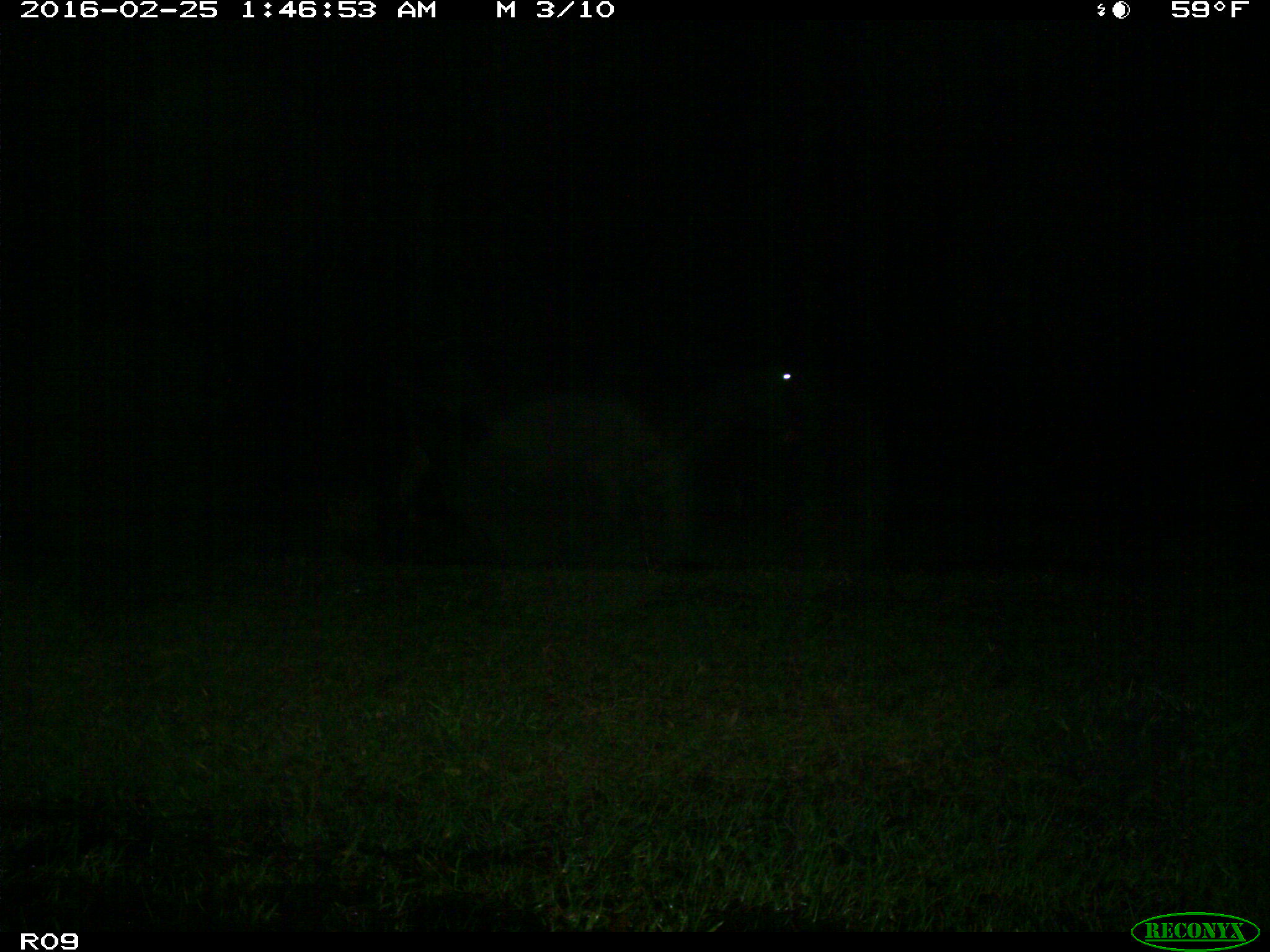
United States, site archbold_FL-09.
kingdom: Animalia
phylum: Chordata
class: Mammalia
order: Artiodactyla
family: Bovidae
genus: Bos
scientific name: Bos taurus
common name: domestic cow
Bos taurus (domestic cow).